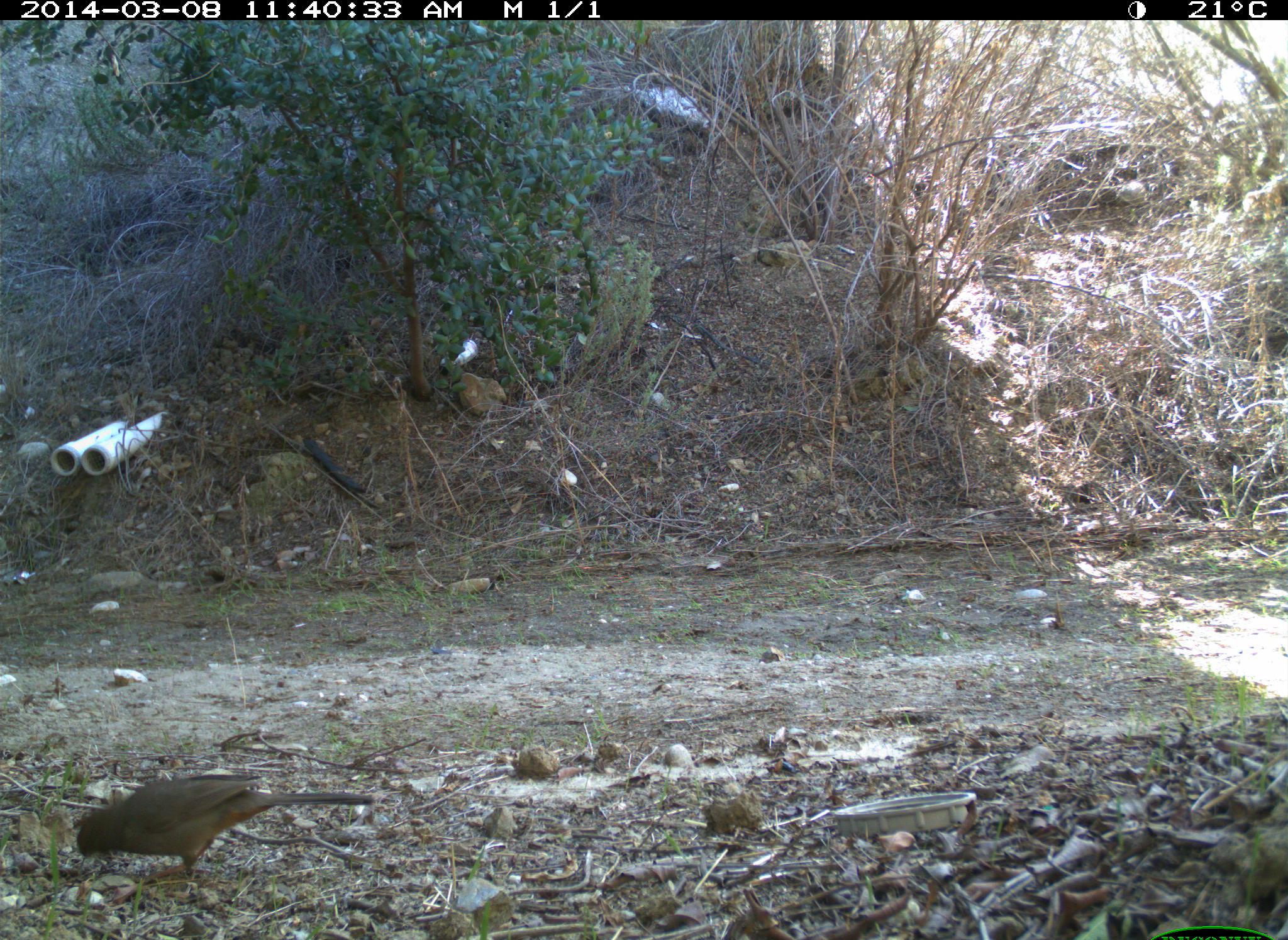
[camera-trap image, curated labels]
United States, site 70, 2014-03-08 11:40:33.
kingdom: Animalia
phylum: Chordata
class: Aves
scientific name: Aves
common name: bird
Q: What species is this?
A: Bird (Aves).